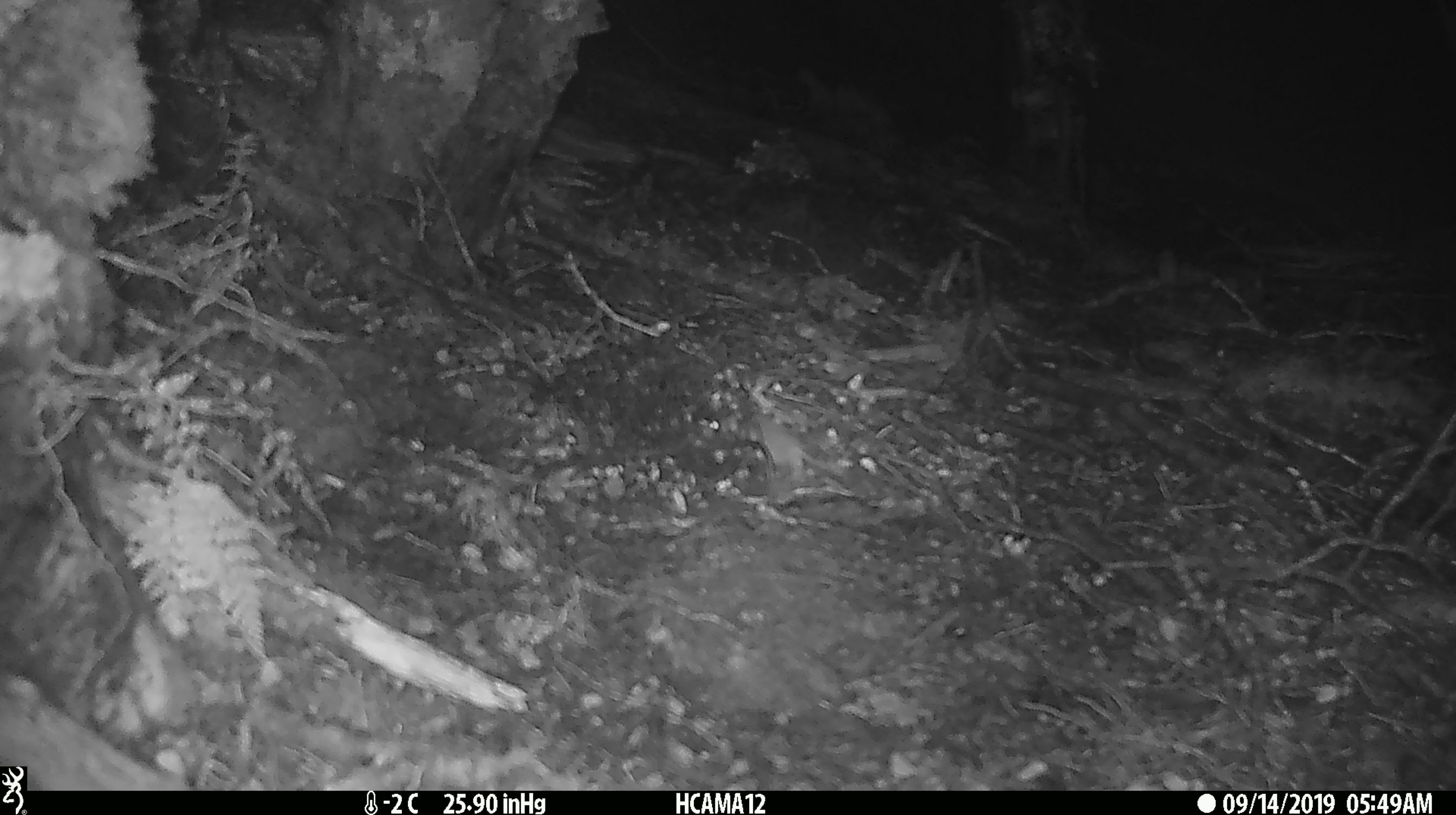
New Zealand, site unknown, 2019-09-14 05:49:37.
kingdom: Animalia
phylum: Chordata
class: Mammalia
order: Rodentia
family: Muridae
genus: Mus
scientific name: Mus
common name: mouse